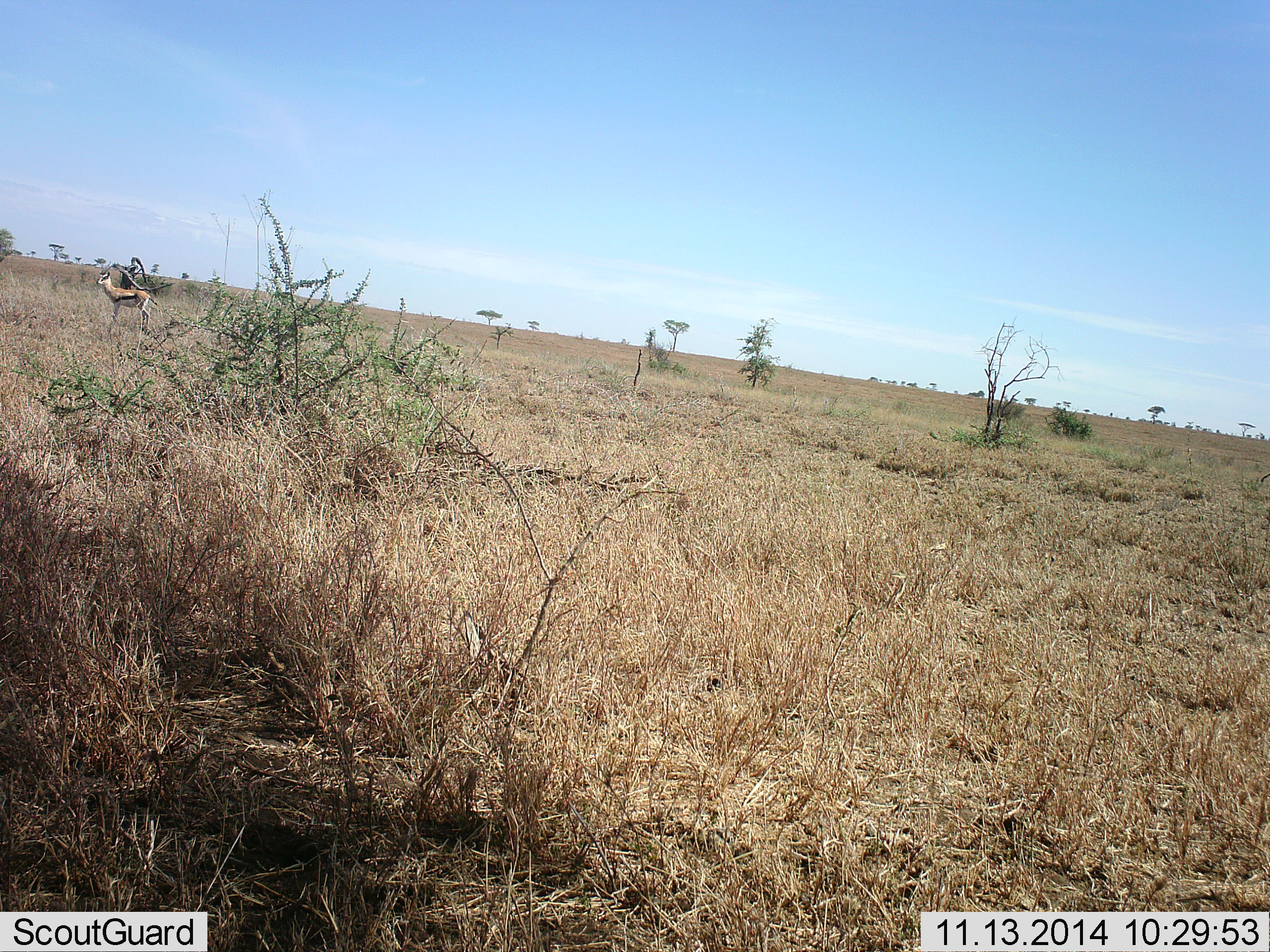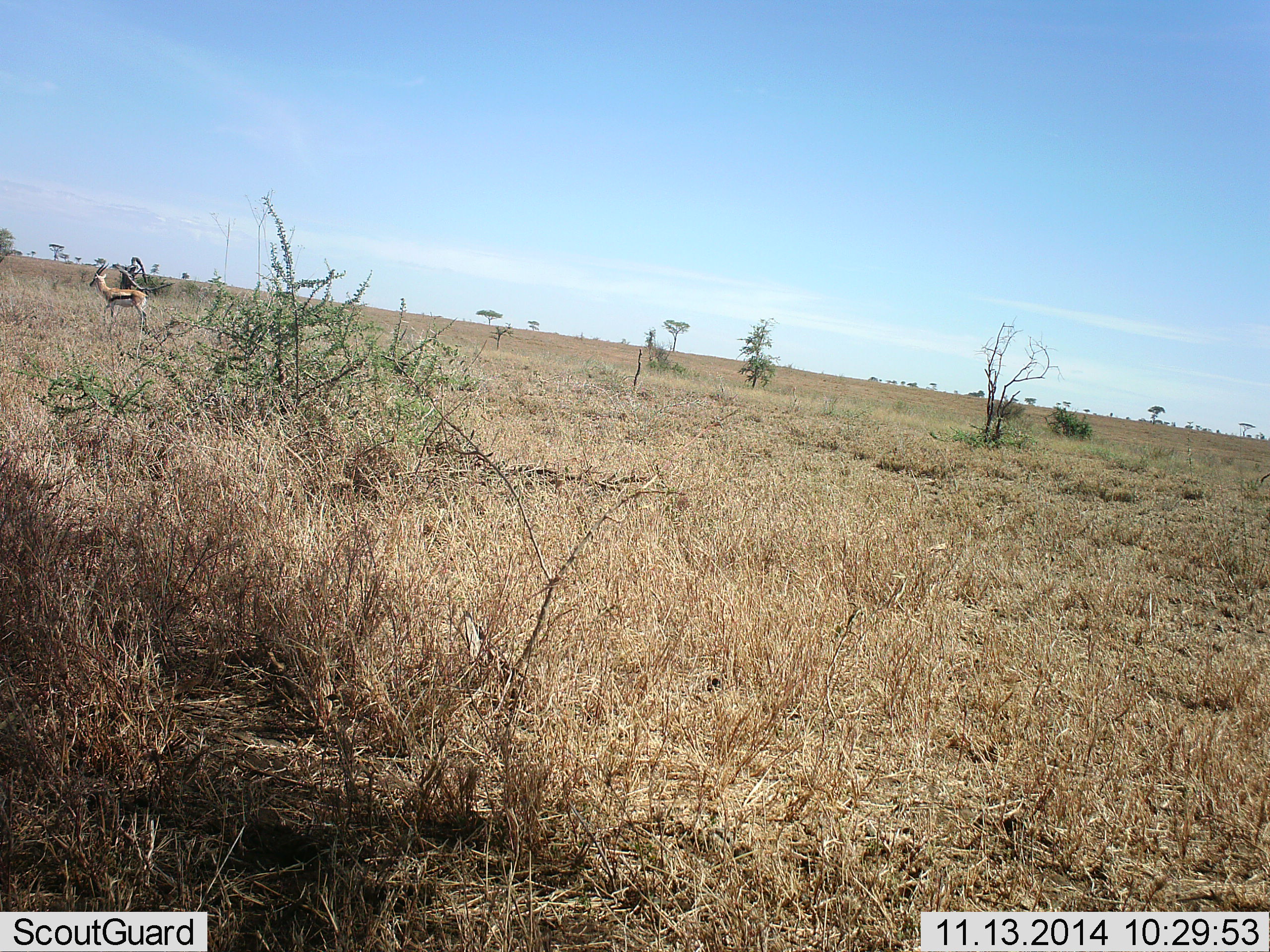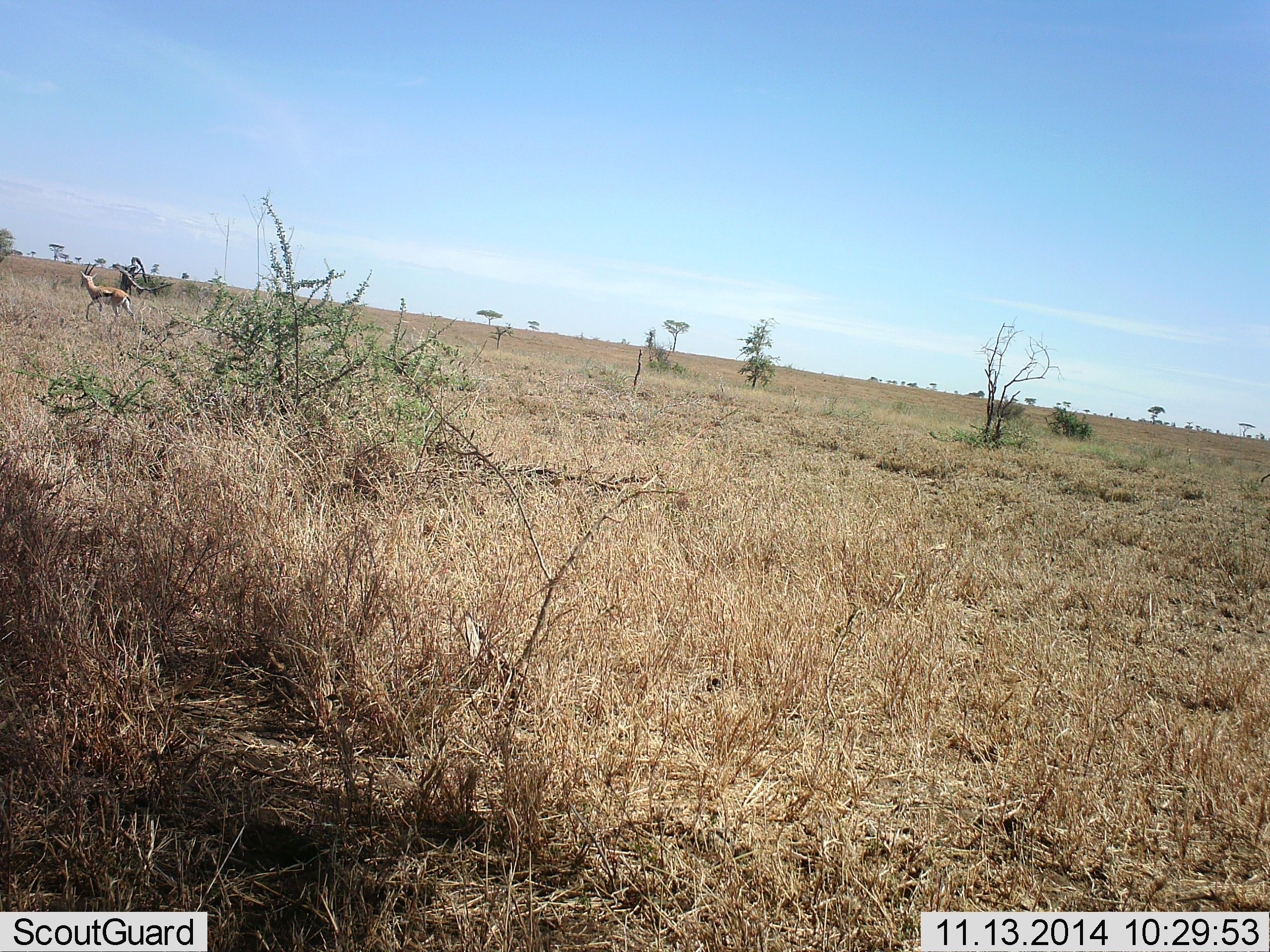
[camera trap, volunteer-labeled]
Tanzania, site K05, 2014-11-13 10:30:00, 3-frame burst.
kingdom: Animalia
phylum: Chordata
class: Mammalia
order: Artiodactyla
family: Bovidae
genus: Eudorcas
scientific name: Eudorcas thomsonii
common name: thomson's gazelle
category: gazellethomsons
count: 1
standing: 10%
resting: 0%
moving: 90%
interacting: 0%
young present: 0%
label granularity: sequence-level